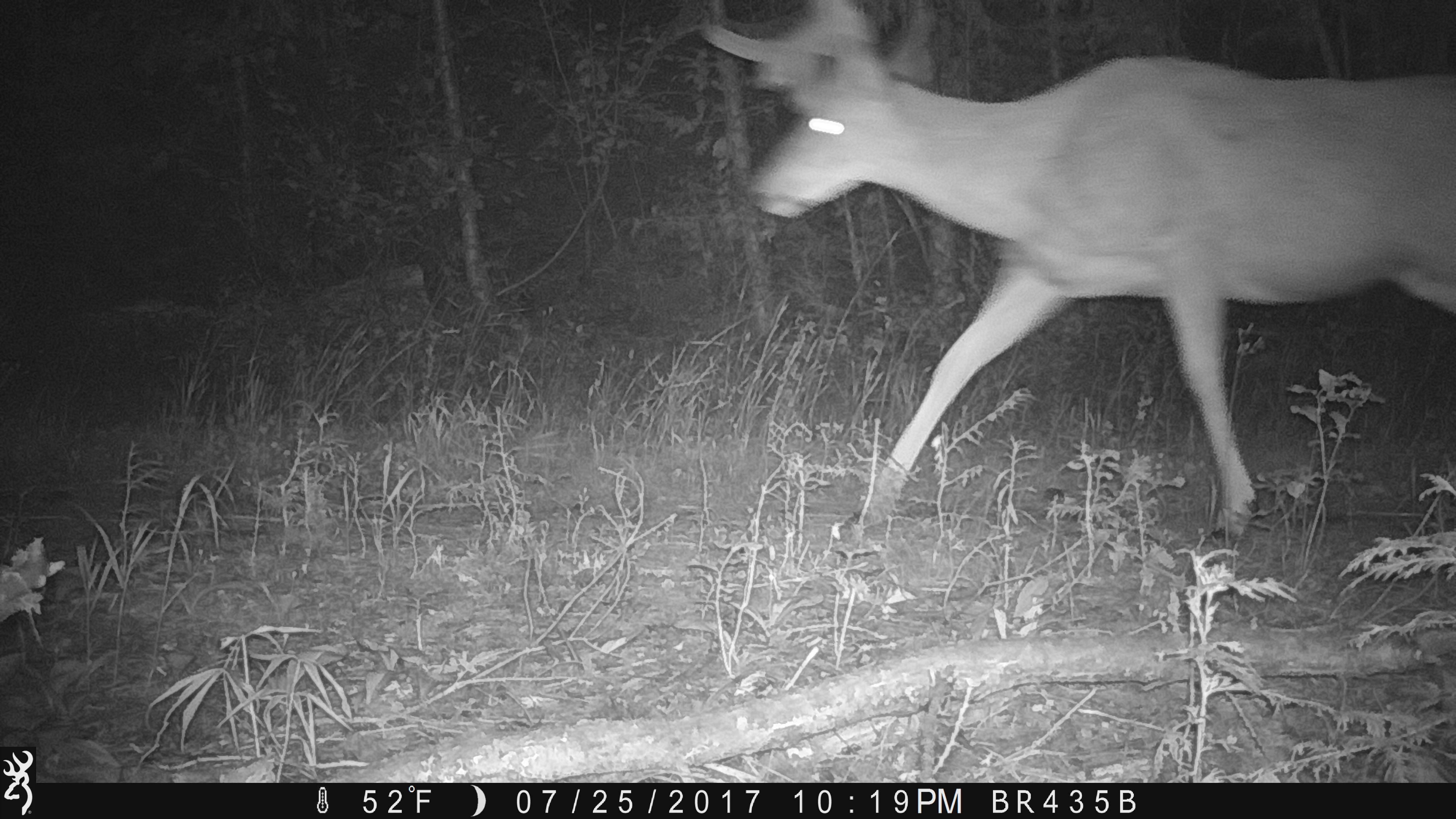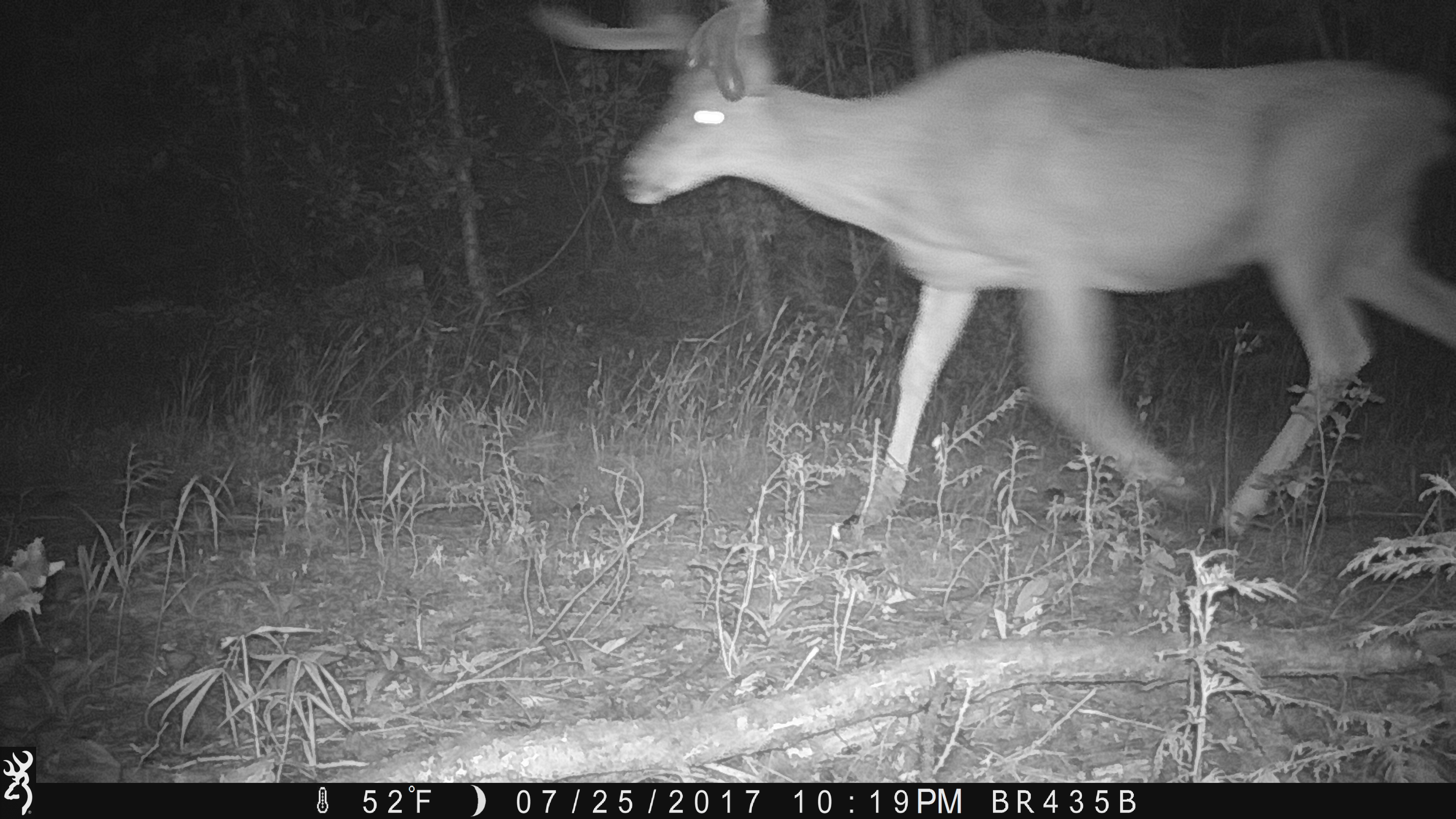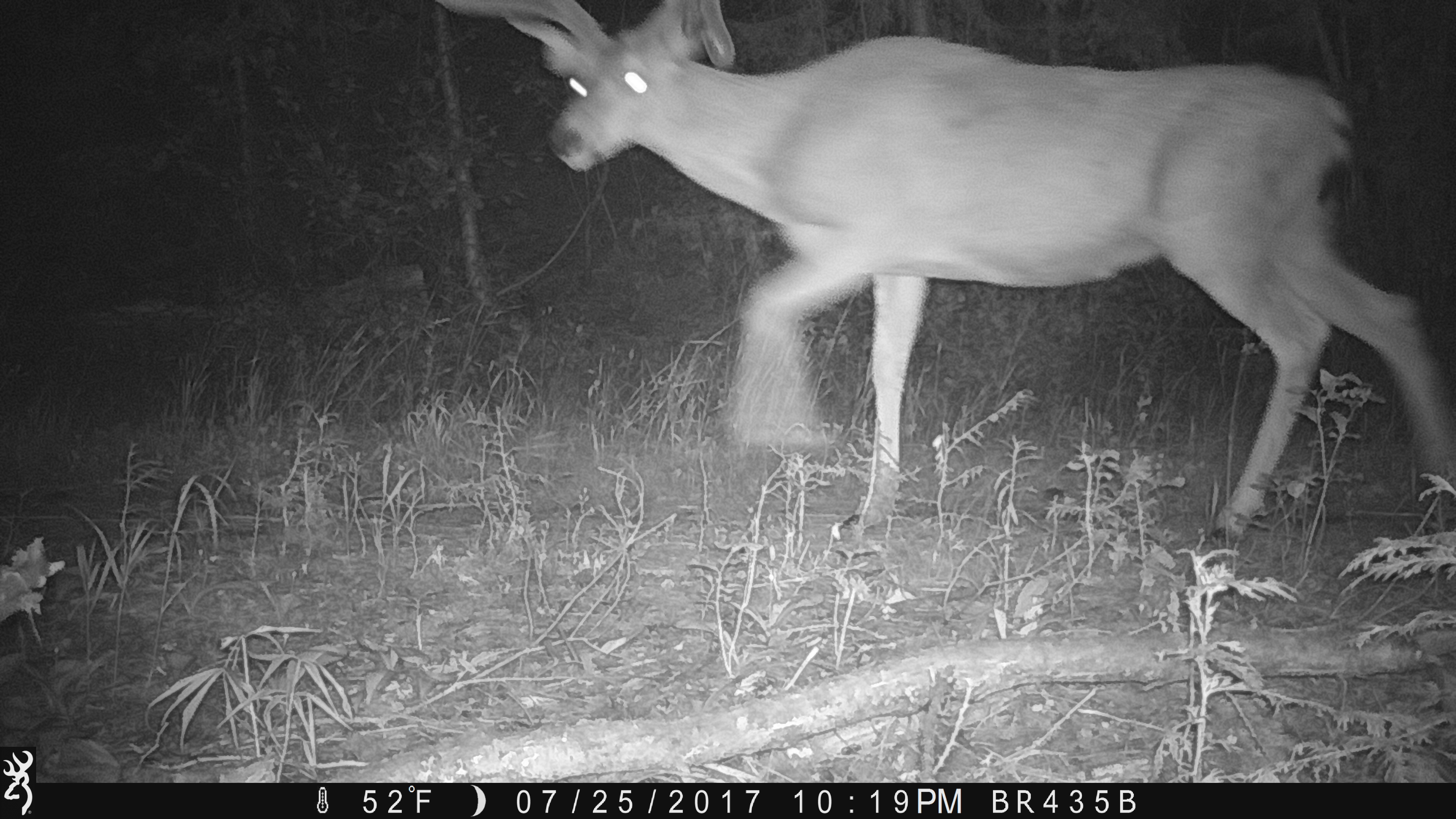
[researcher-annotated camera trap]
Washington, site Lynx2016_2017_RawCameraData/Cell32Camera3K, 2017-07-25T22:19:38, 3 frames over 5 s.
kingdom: Animalia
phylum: Chordata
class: Mammalia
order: Artiodactyla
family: Cervidae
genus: Odocoileus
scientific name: Odocoileus hemionus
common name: mule deer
Odocoileus hemionus (mule deer). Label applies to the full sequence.